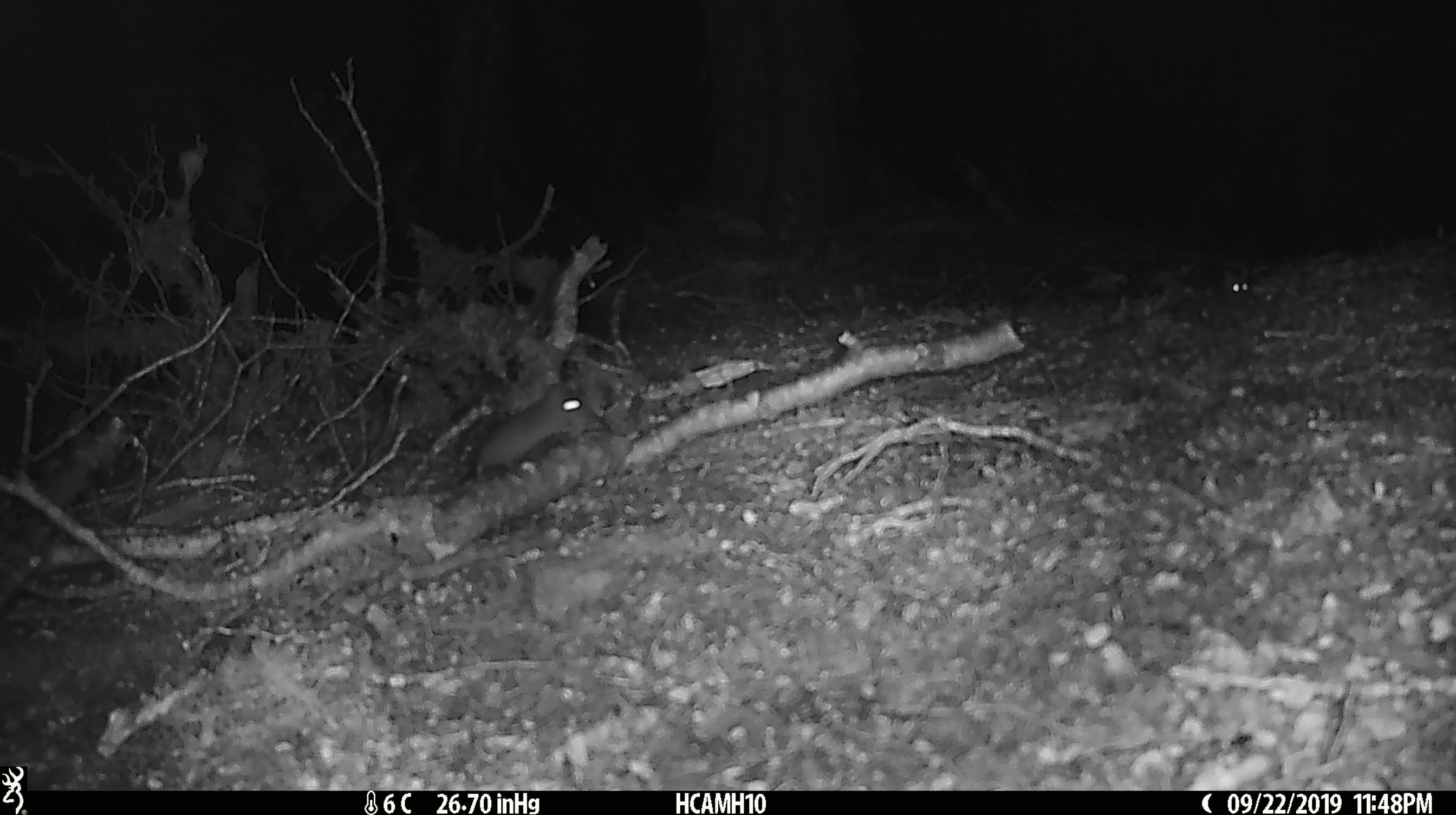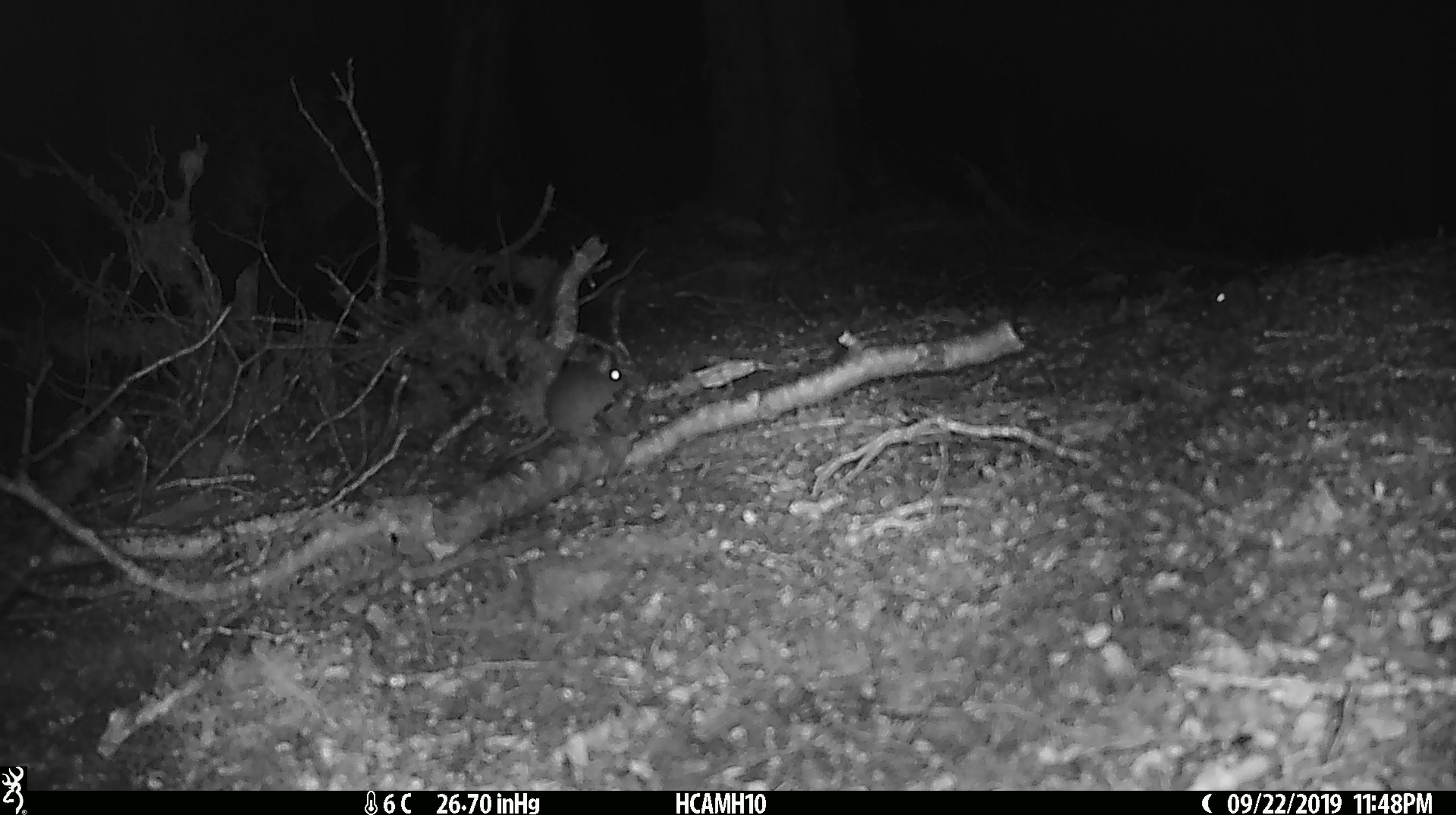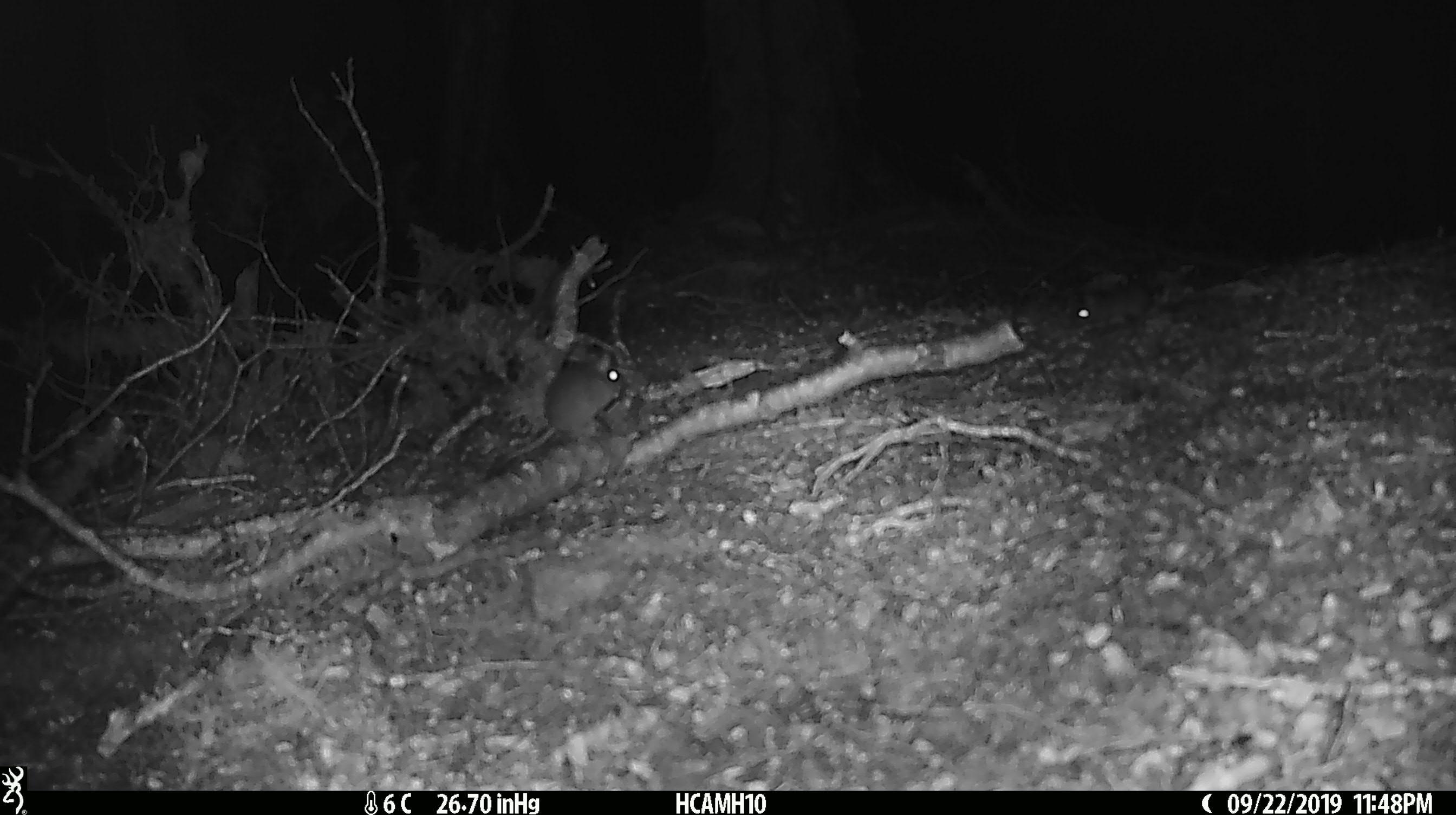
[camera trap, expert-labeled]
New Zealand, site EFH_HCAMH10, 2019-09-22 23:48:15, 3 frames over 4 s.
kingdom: Animalia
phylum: Chordata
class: Mammalia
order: Rodentia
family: Muridae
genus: Mus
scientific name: Mus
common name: mouse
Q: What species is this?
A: Mouse (Mus).